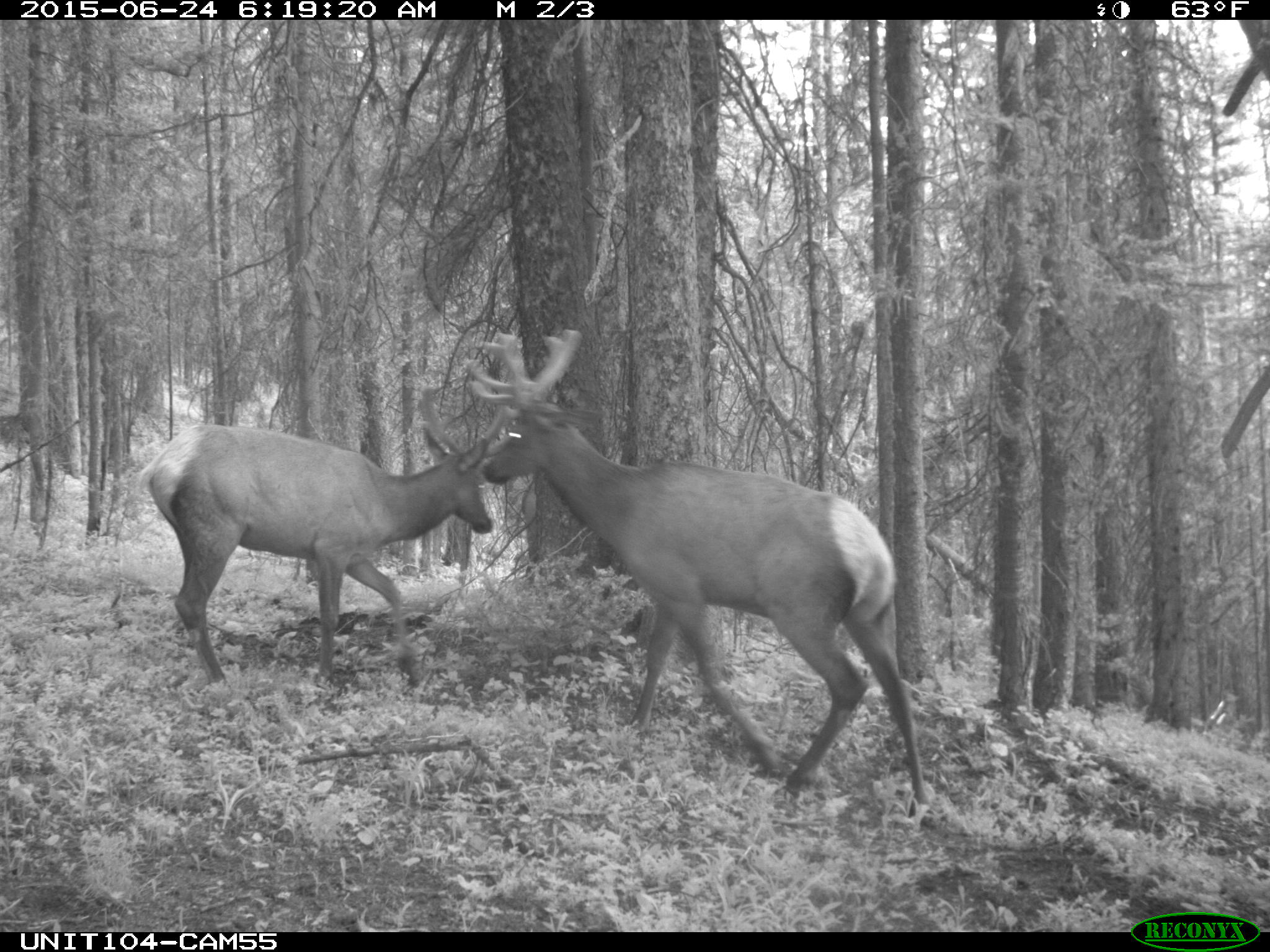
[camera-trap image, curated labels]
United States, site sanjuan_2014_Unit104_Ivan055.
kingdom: Animalia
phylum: Chordata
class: Mammalia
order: Artiodactyla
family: Cervidae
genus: Cervus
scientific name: Cervus elaphus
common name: red deer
Cervus elaphus (red deer).